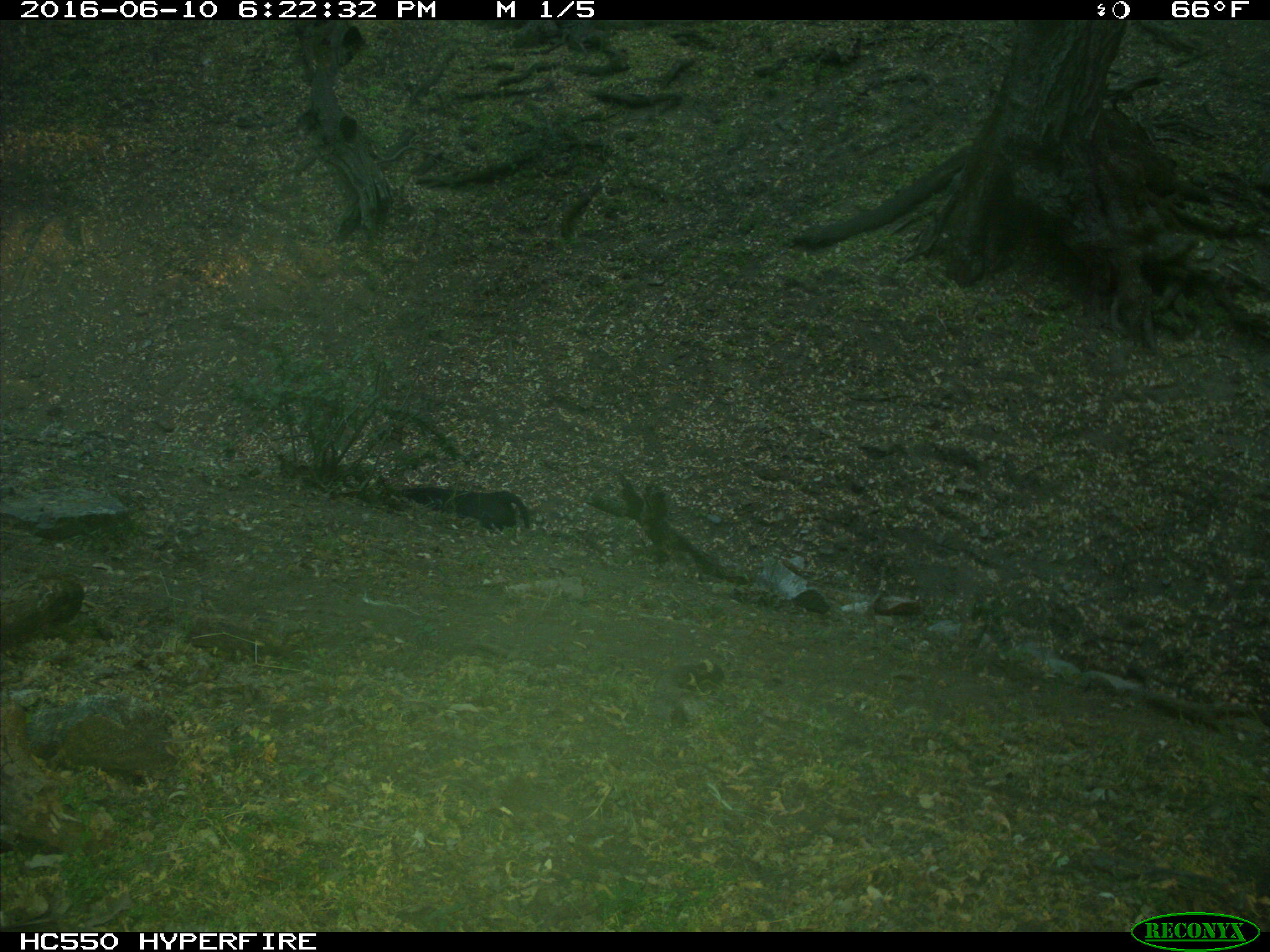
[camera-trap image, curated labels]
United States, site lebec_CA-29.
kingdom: Animalia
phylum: Chordata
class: Mammalia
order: Artiodactyla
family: Bovidae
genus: Bos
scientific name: Bos taurus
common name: domestic cow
Bos taurus (domestic cow).